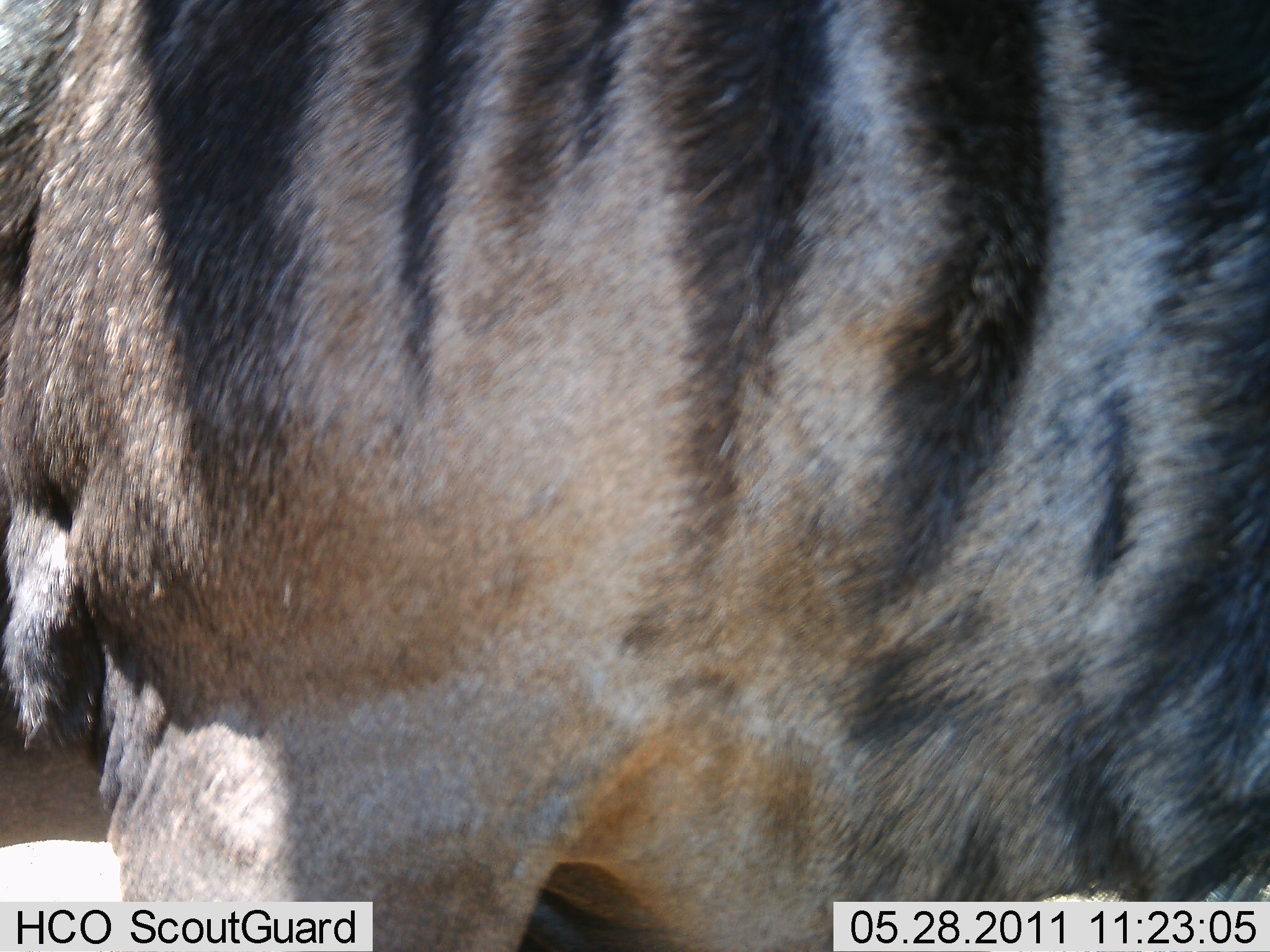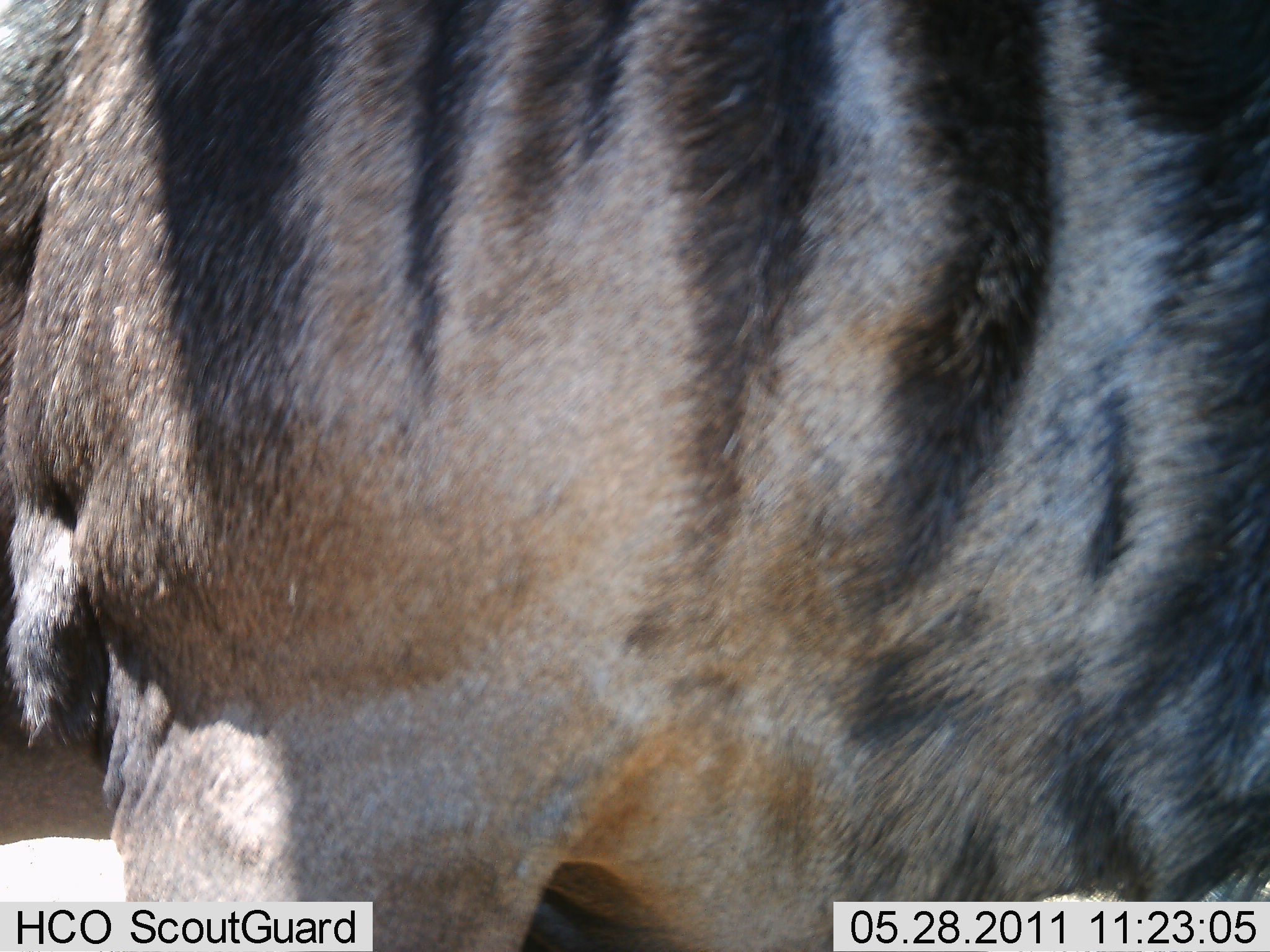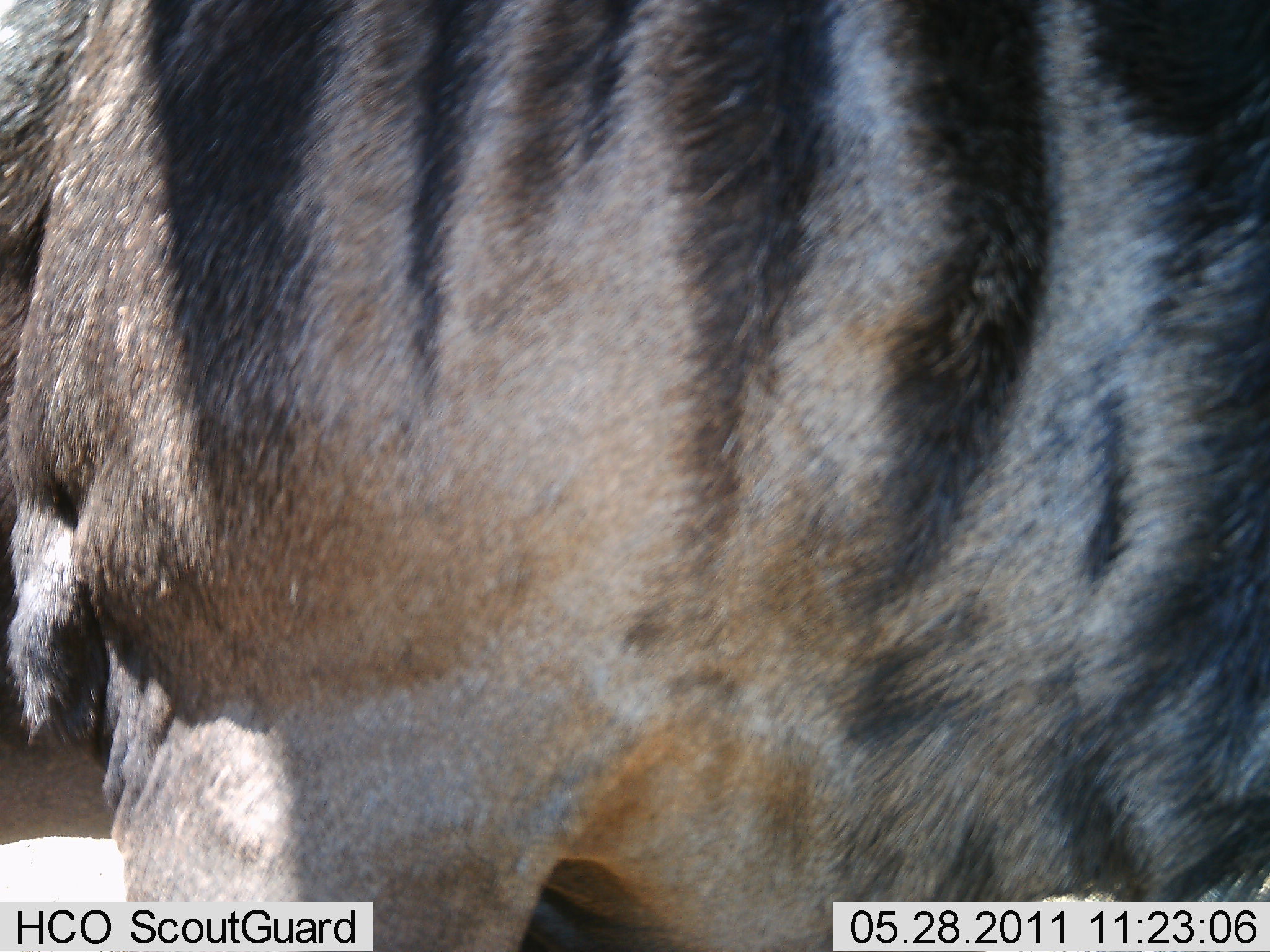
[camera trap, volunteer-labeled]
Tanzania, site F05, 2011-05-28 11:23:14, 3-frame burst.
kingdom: Animalia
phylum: Chordata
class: Mammalia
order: Carnivora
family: Hyaenidae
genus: Hyaena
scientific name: Hyaena hyaena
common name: striped hyena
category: hyenastriped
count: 1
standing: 80%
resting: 0%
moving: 20%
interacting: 0%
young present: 0%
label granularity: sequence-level